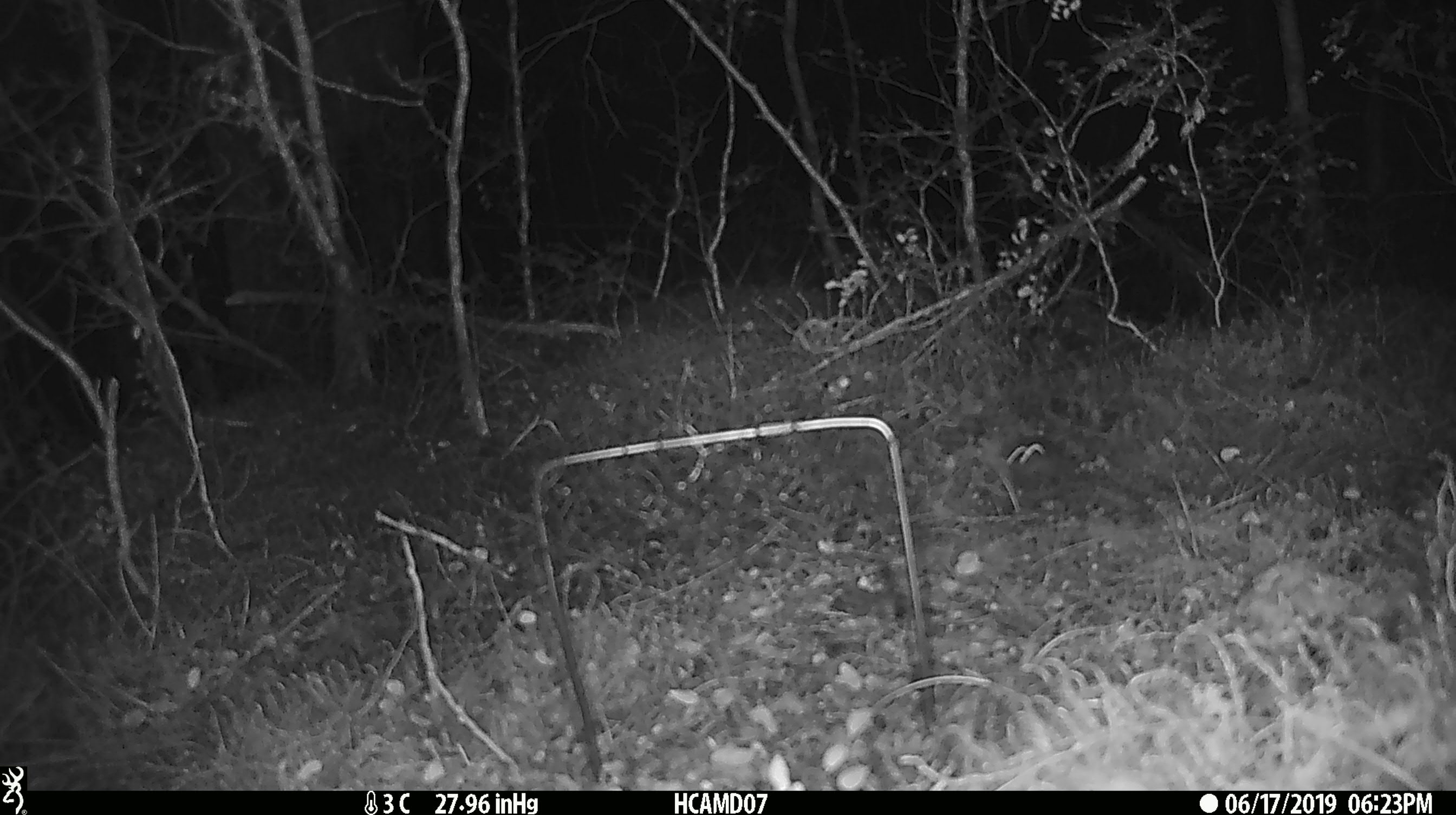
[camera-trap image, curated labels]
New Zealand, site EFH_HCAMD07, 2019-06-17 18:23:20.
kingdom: Animalia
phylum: Chordata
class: Mammalia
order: Rodentia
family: Muridae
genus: Rattus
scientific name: Rattus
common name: rat